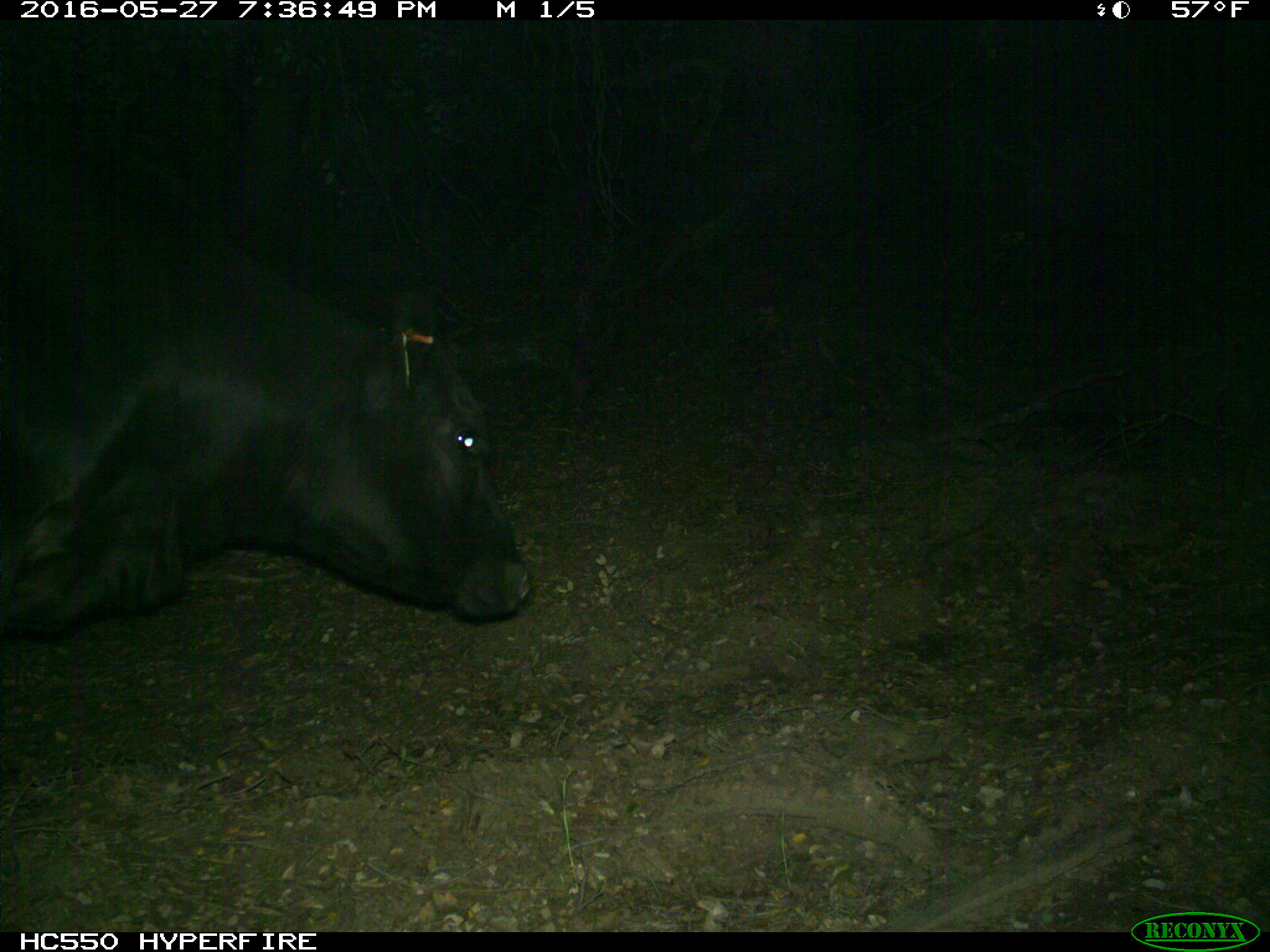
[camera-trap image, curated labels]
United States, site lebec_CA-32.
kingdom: Animalia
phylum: Chordata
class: Mammalia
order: Artiodactyla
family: Bovidae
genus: Bos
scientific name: Bos taurus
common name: domestic cow